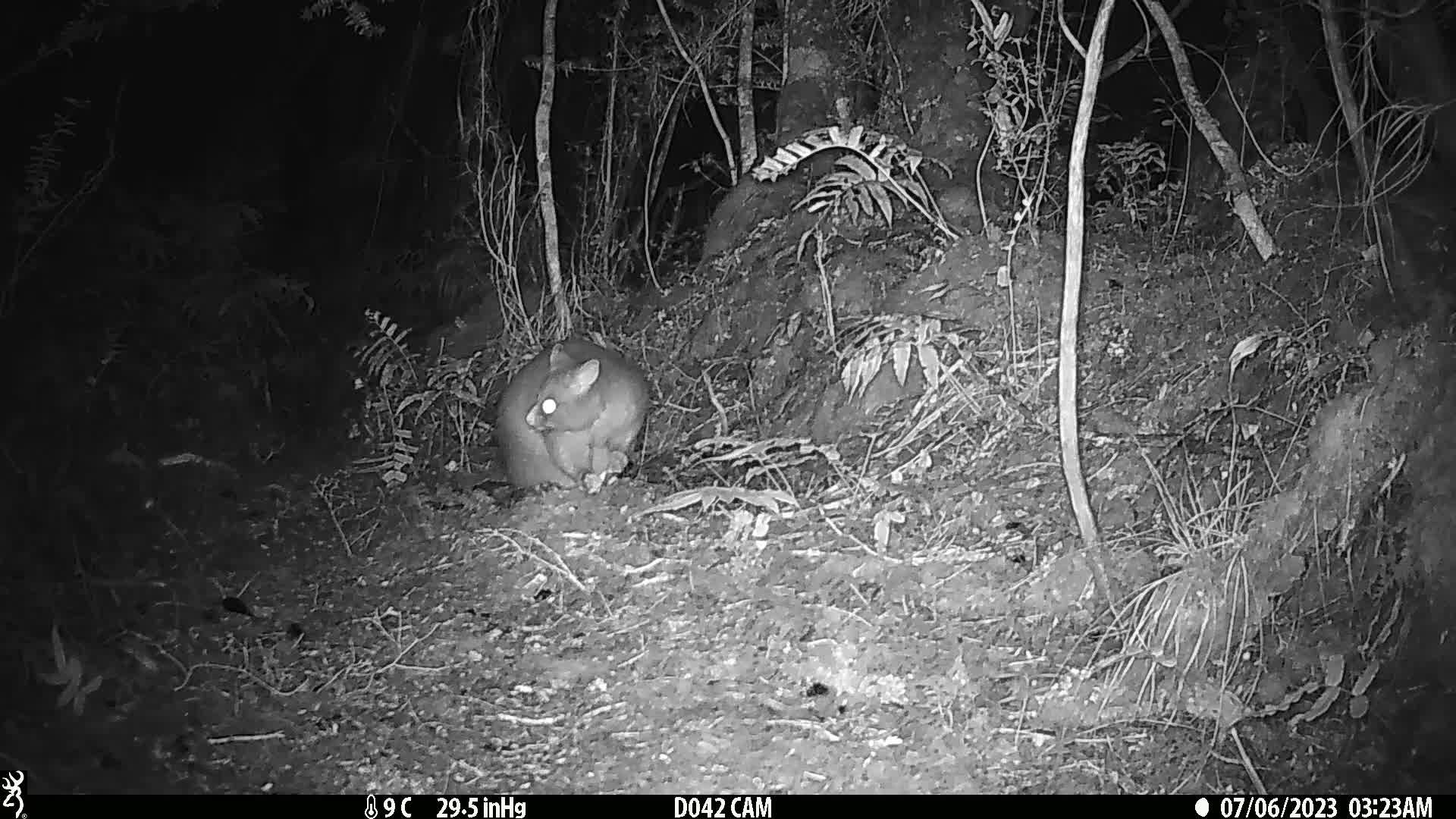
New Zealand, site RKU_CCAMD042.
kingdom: Animalia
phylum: Chordata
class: Mammalia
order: Diprotodontia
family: Phalangeridae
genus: Trichosurus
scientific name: Trichosurus vulpecula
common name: common brushtail possum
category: possum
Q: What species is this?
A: Possum (common brushtail possum) (Trichosurus vulpecula).